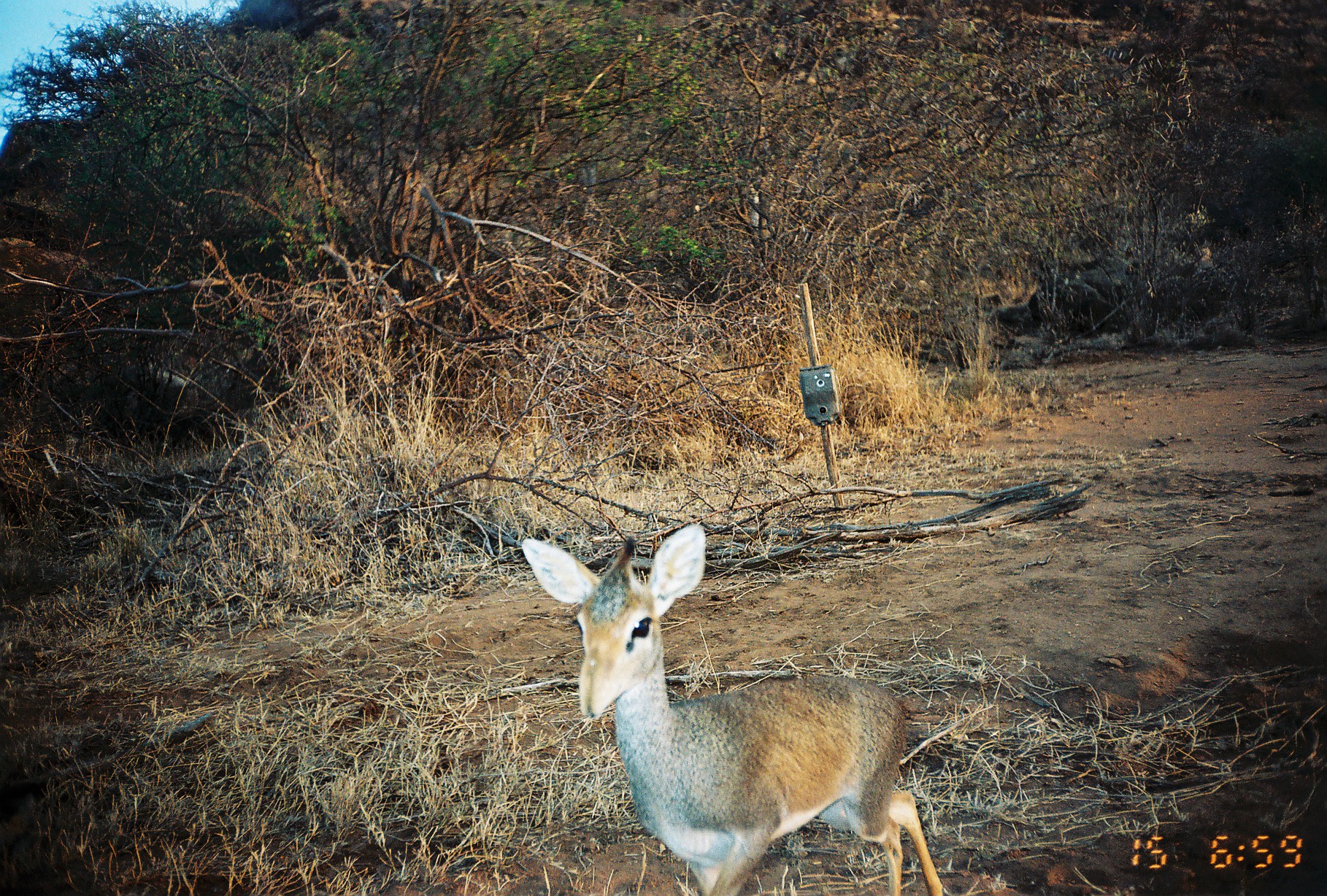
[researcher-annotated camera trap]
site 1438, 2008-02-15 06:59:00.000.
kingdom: Animalia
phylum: Chordata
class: Mammalia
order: Artiodactyla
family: Bovidae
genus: Madoqua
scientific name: Madoqua guentheri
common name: günther's dik-dik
Madoqua guentheri (günther's dik-dik), count 1.